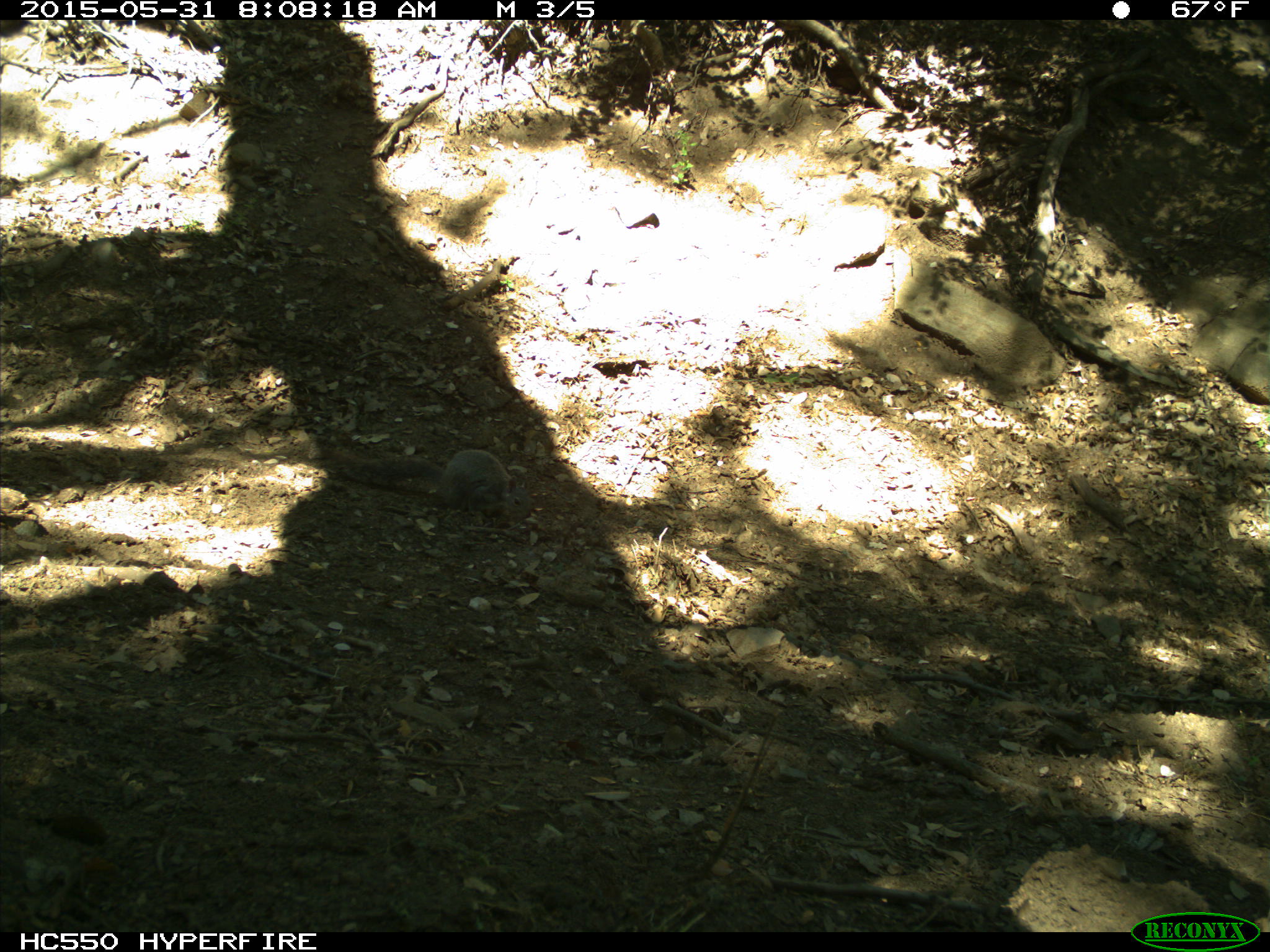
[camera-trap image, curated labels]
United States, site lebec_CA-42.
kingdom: Animalia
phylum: Chordata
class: Mammalia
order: Rodentia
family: Sciuridae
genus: Sciurus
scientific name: Sciurus carolinensis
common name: eastern gray squirrel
Sciurus carolinensis (eastern gray squirrel).